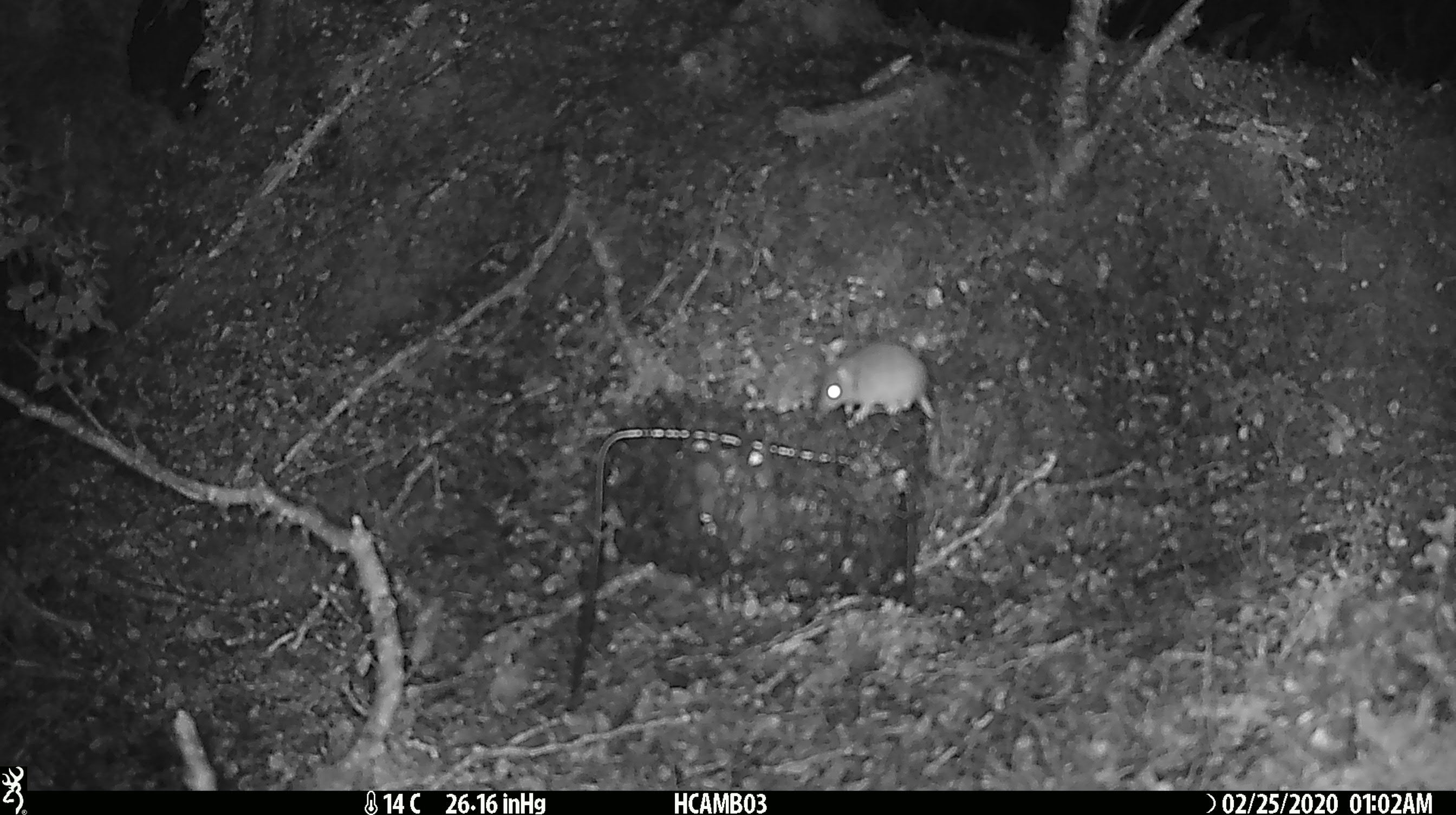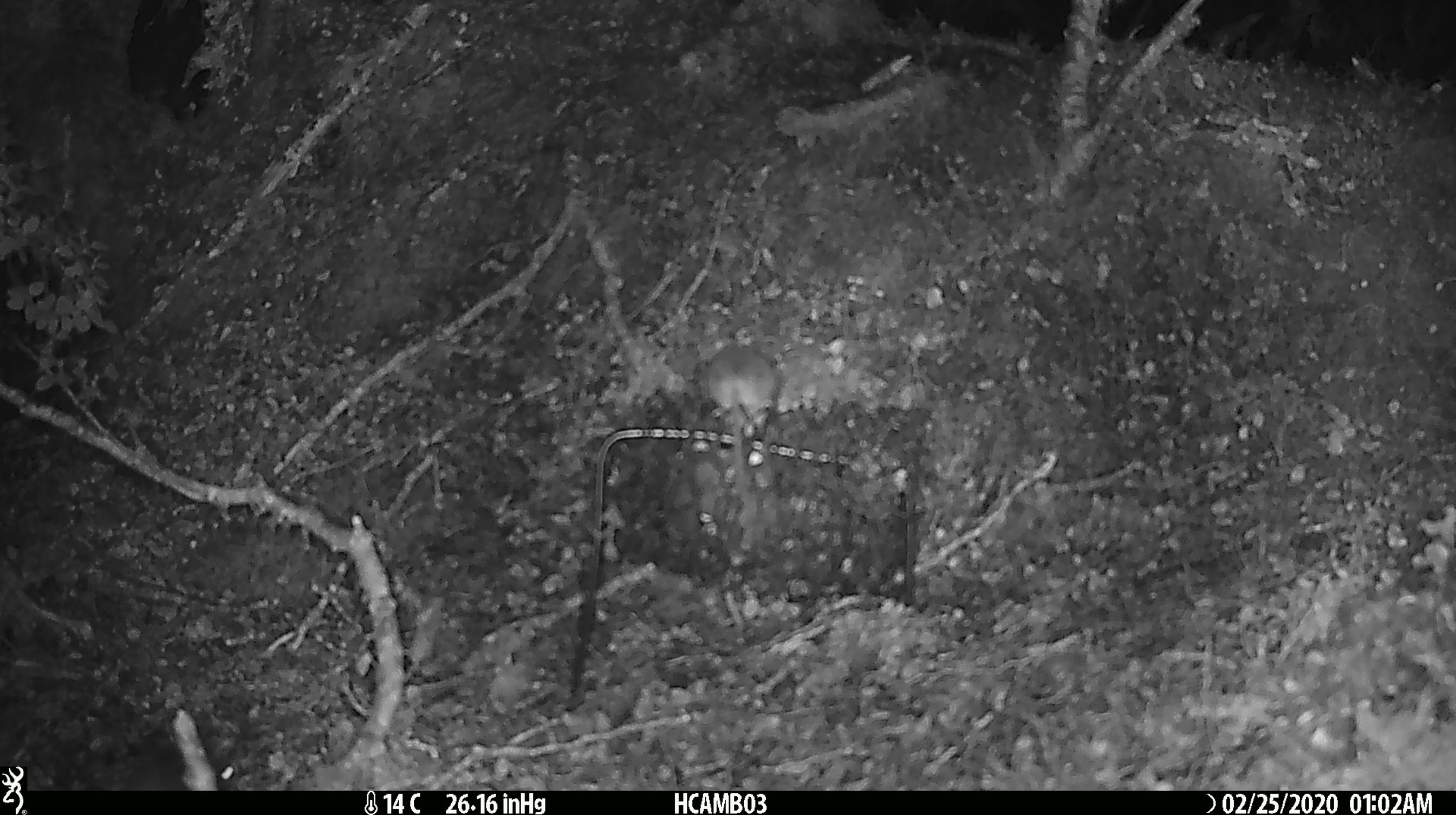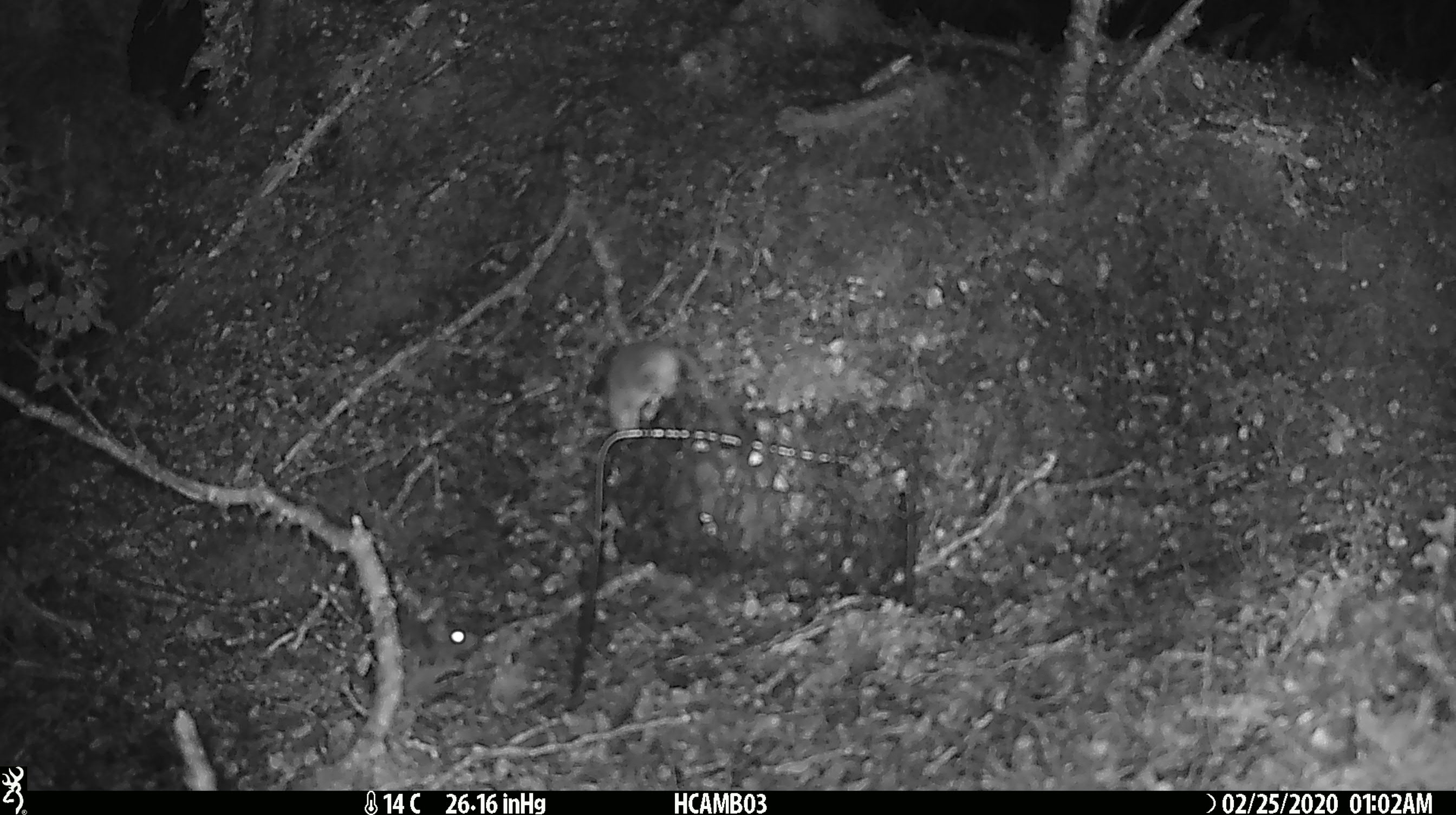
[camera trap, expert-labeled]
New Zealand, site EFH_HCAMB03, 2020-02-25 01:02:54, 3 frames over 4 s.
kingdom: Animalia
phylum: Chordata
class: Mammalia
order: Rodentia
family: Muridae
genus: Mus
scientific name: Mus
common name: mouse